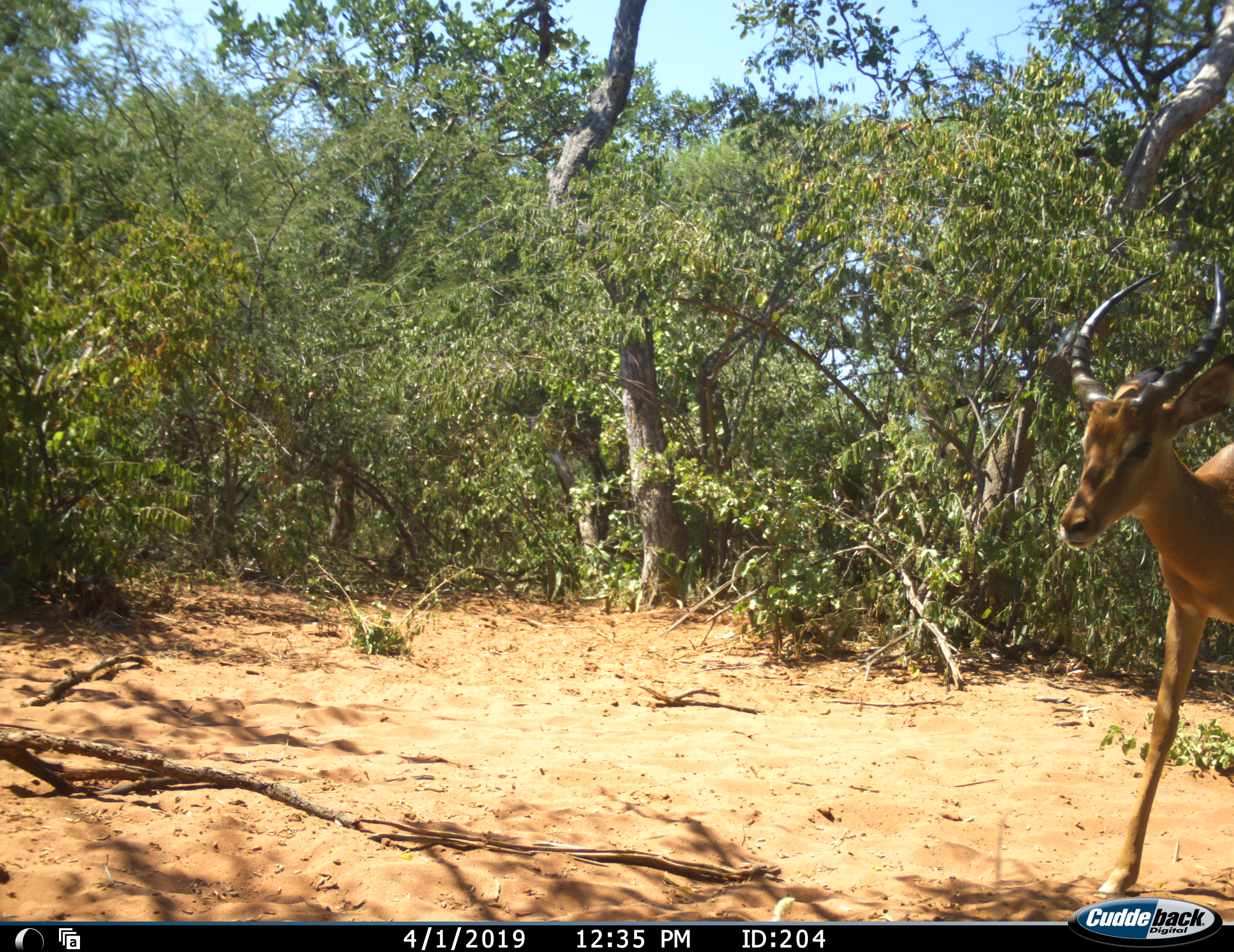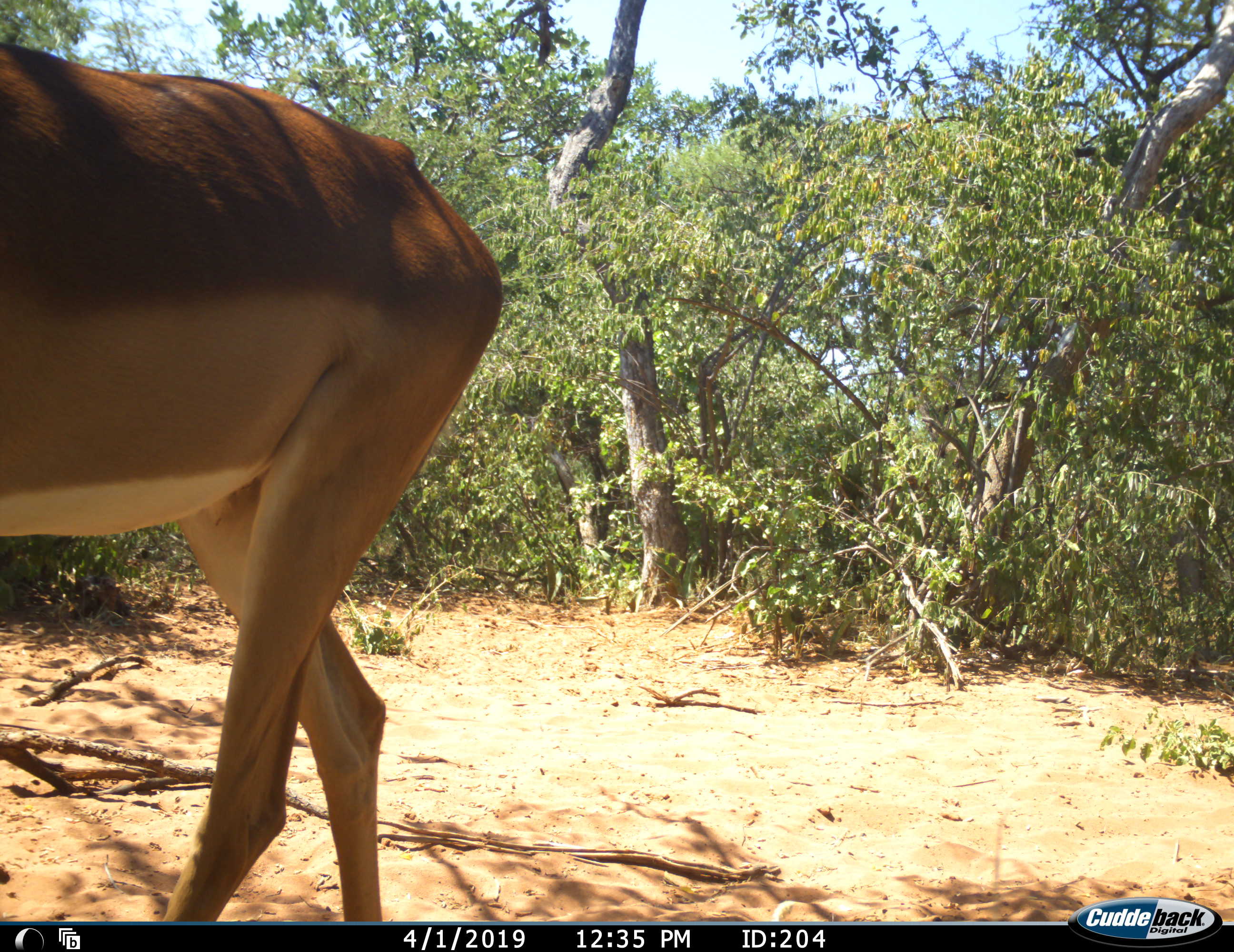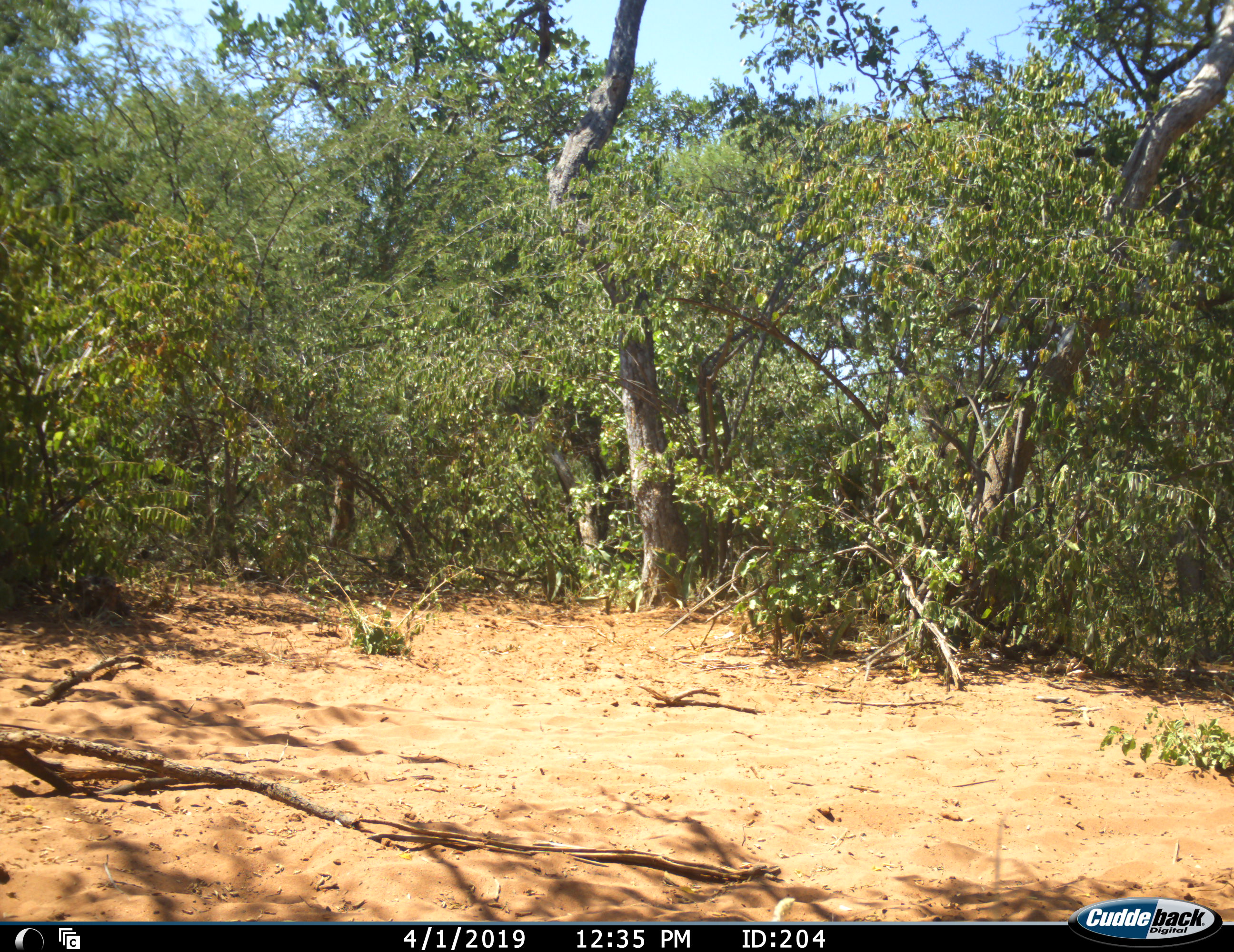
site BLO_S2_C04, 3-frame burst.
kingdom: Animalia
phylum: Chordata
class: Mammalia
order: Artiodactyla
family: Bovidae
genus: Aepyceros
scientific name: Aepyceros melampus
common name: impala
Impala (Aepyceros melampus), count 1. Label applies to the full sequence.